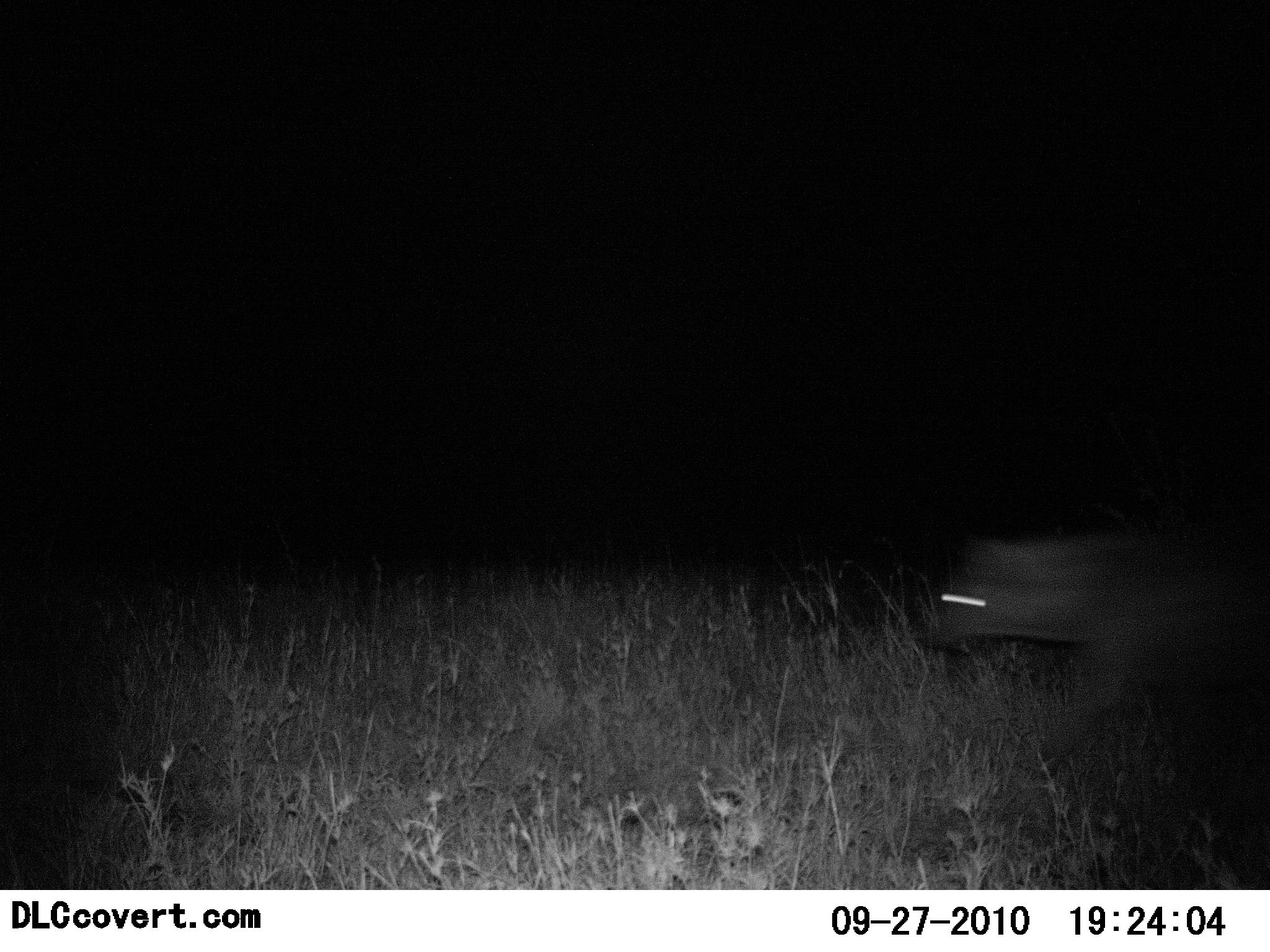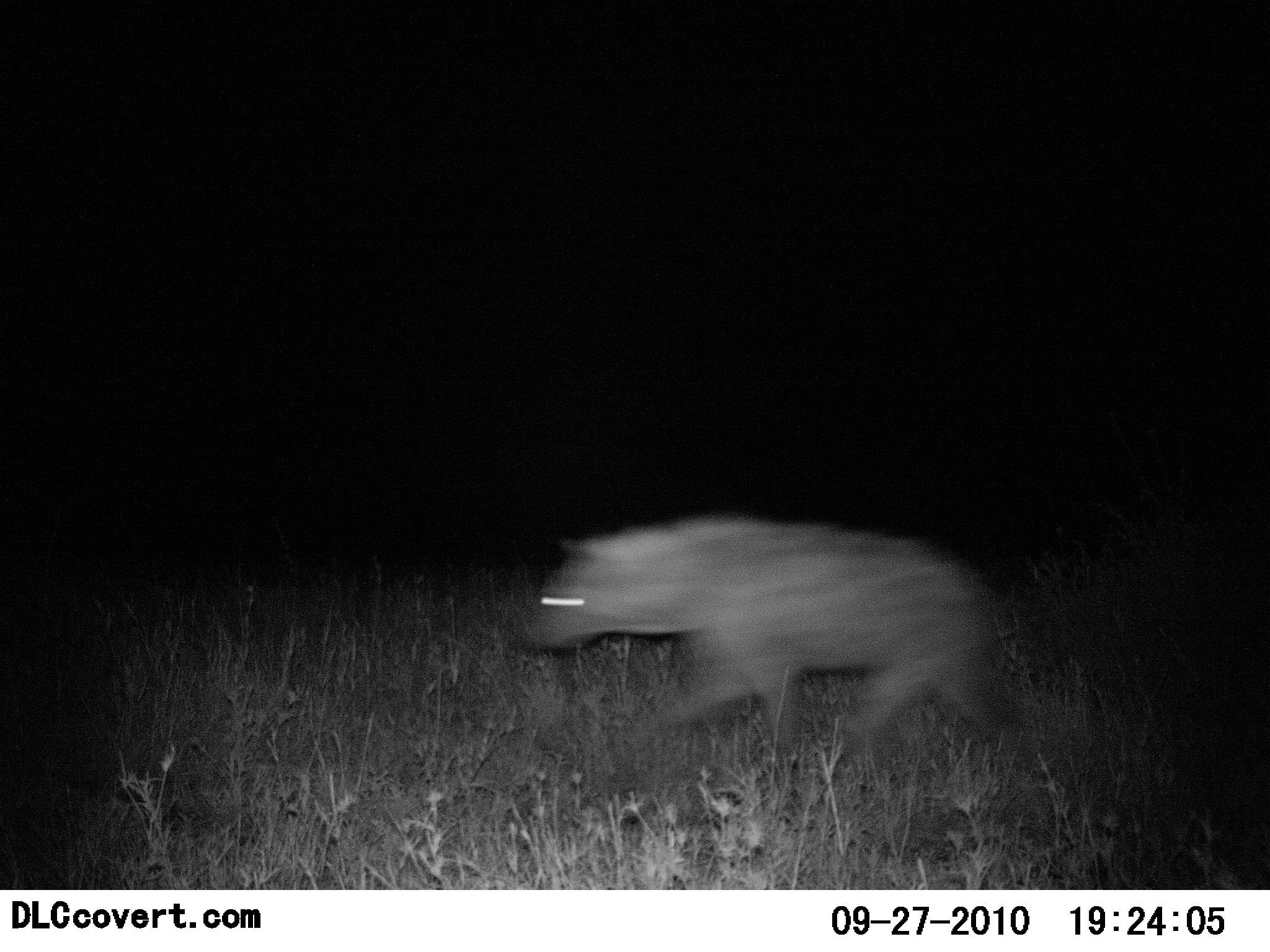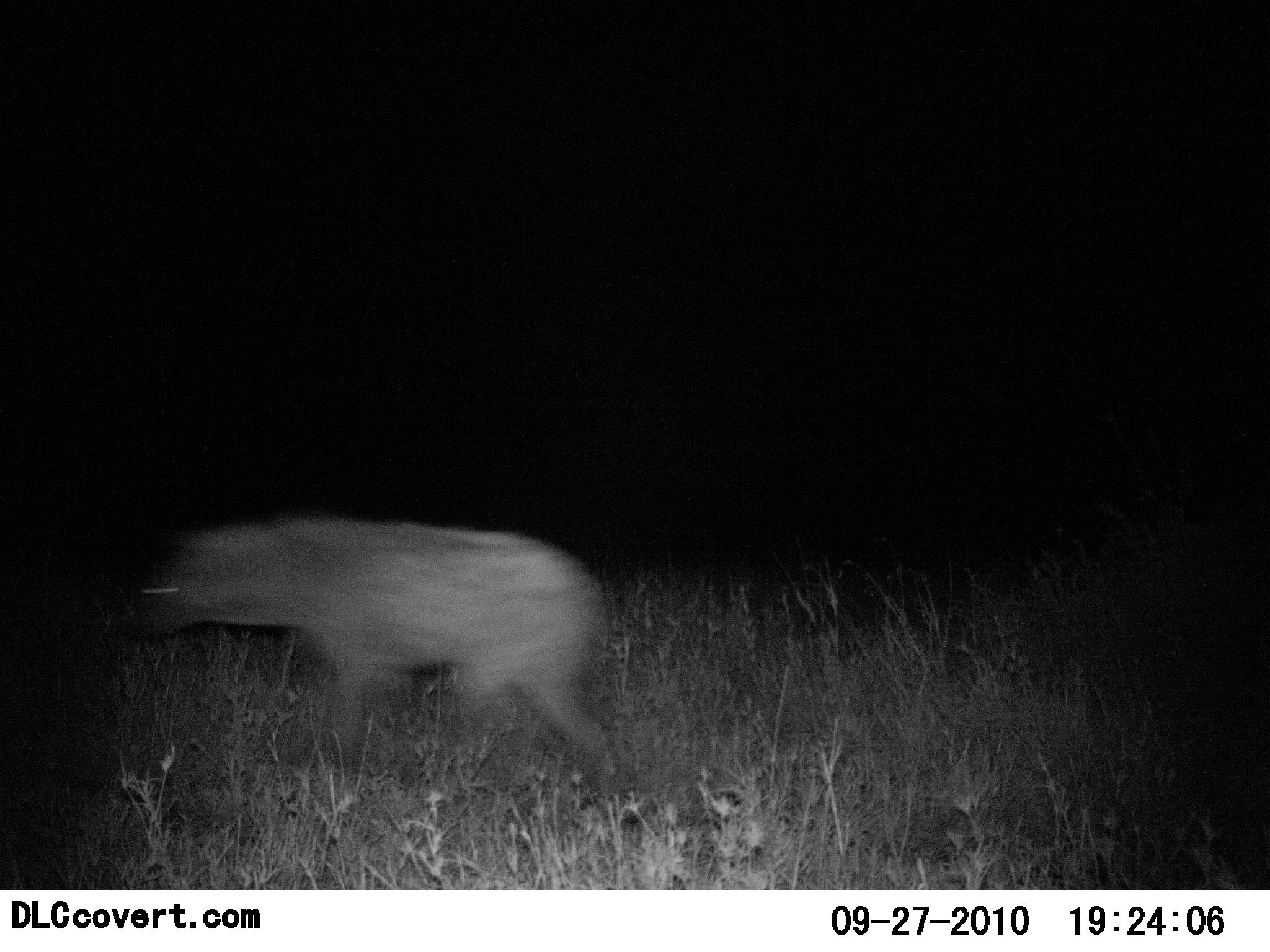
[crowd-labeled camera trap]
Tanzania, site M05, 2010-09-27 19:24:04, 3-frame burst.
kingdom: Animalia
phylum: Chordata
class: Mammalia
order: Carnivora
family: Hyaenidae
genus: Crocuta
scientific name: Crocuta crocuta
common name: spotted hyena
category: hyenaspotted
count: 1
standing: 0%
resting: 0%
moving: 100%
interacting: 0%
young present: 0%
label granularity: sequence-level